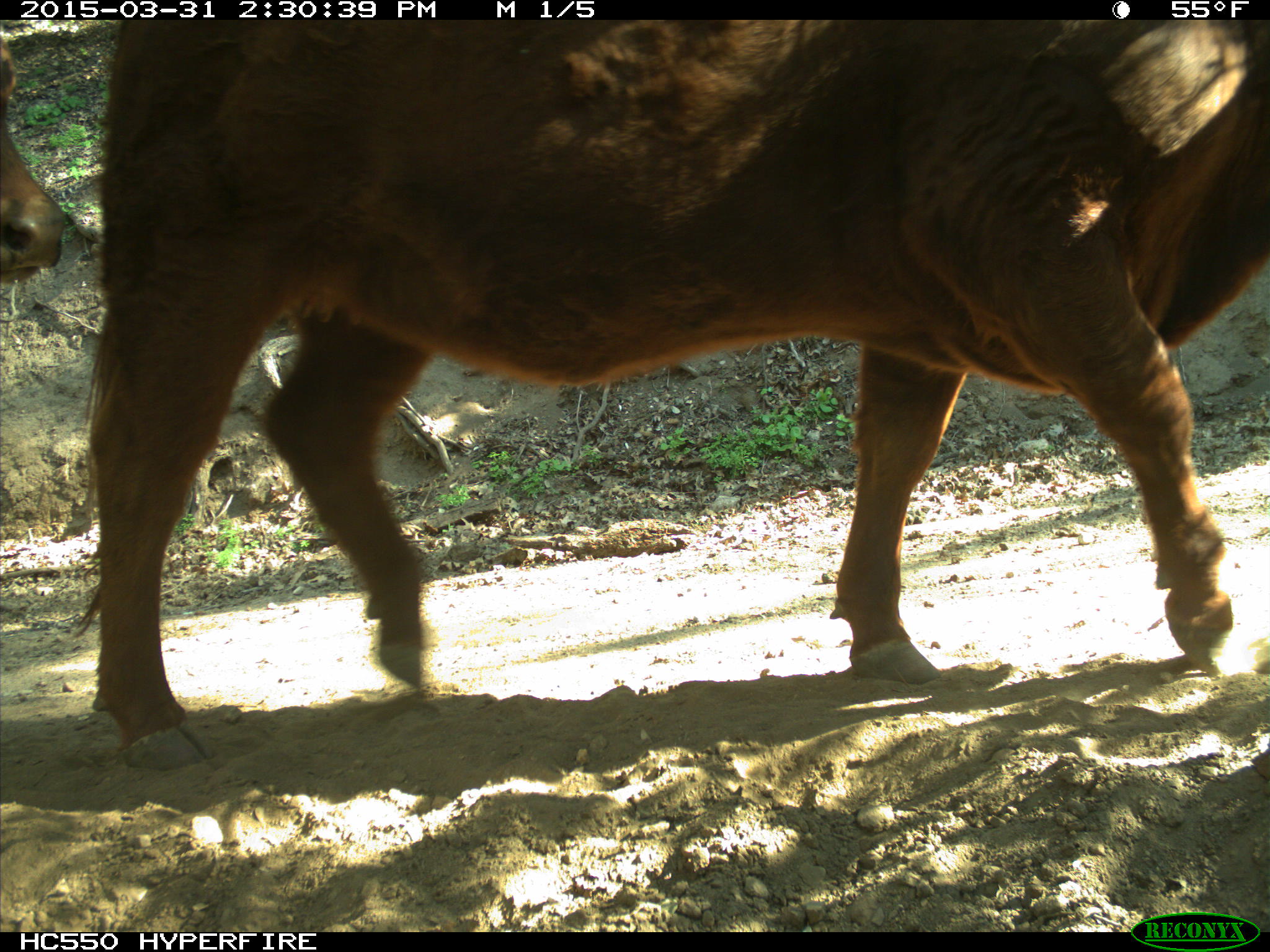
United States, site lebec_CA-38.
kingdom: Animalia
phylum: Chordata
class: Mammalia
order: Artiodactyla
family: Bovidae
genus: Bos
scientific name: Bos taurus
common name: domestic cow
Bos taurus (domestic cow).